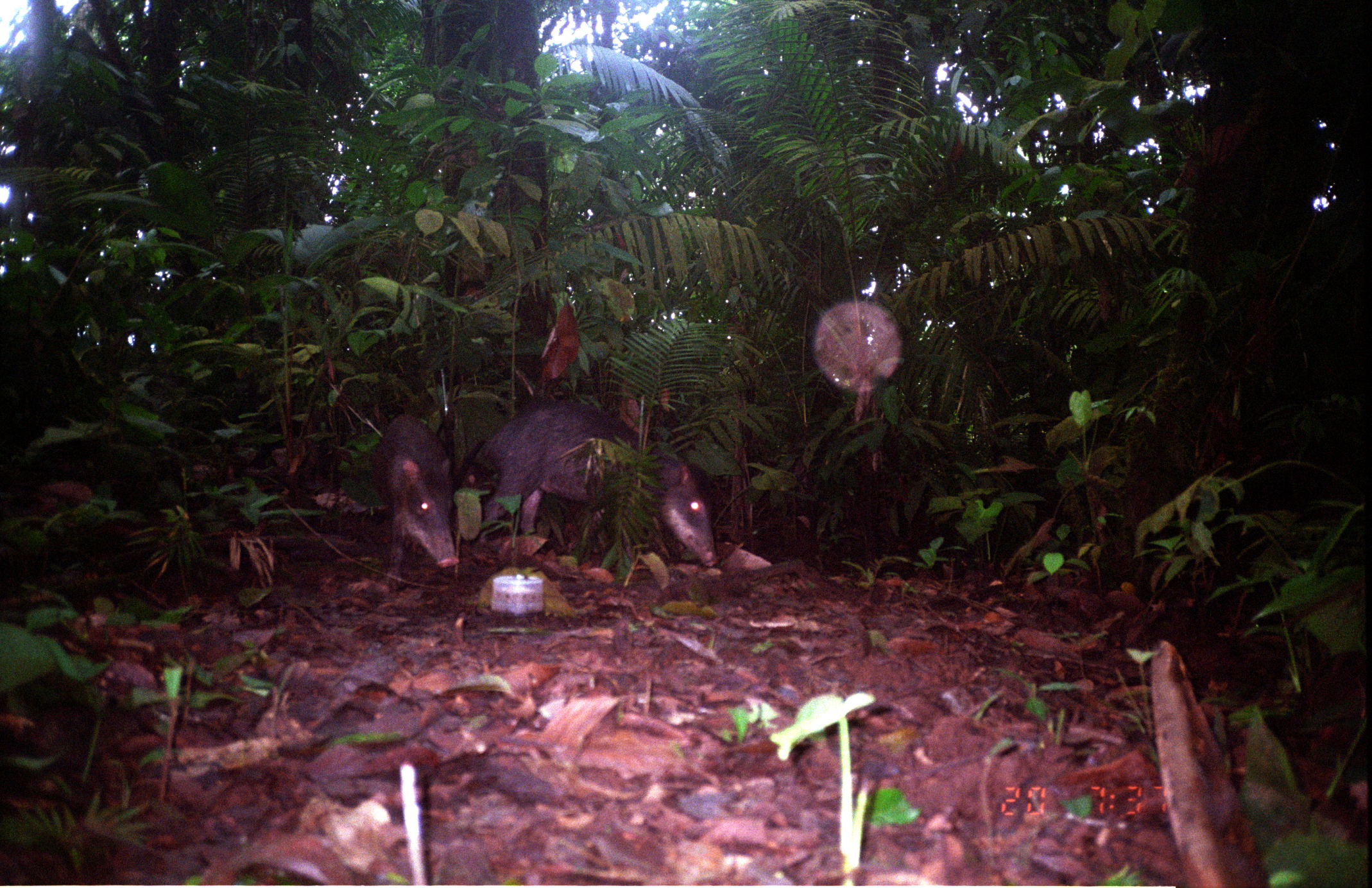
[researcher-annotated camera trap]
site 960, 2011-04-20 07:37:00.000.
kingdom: Animalia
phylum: Chordata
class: Mammalia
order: Artiodactyla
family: Tayassuidae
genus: Tayassu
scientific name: Tayassu pecari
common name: white-lipped peccary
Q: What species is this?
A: Tayassu pecari (white-lipped peccary).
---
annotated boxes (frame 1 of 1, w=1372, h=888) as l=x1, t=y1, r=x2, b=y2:
tayassu pecari: l=461, t=399, r=719, b=568; l=370, t=410, r=459, b=584